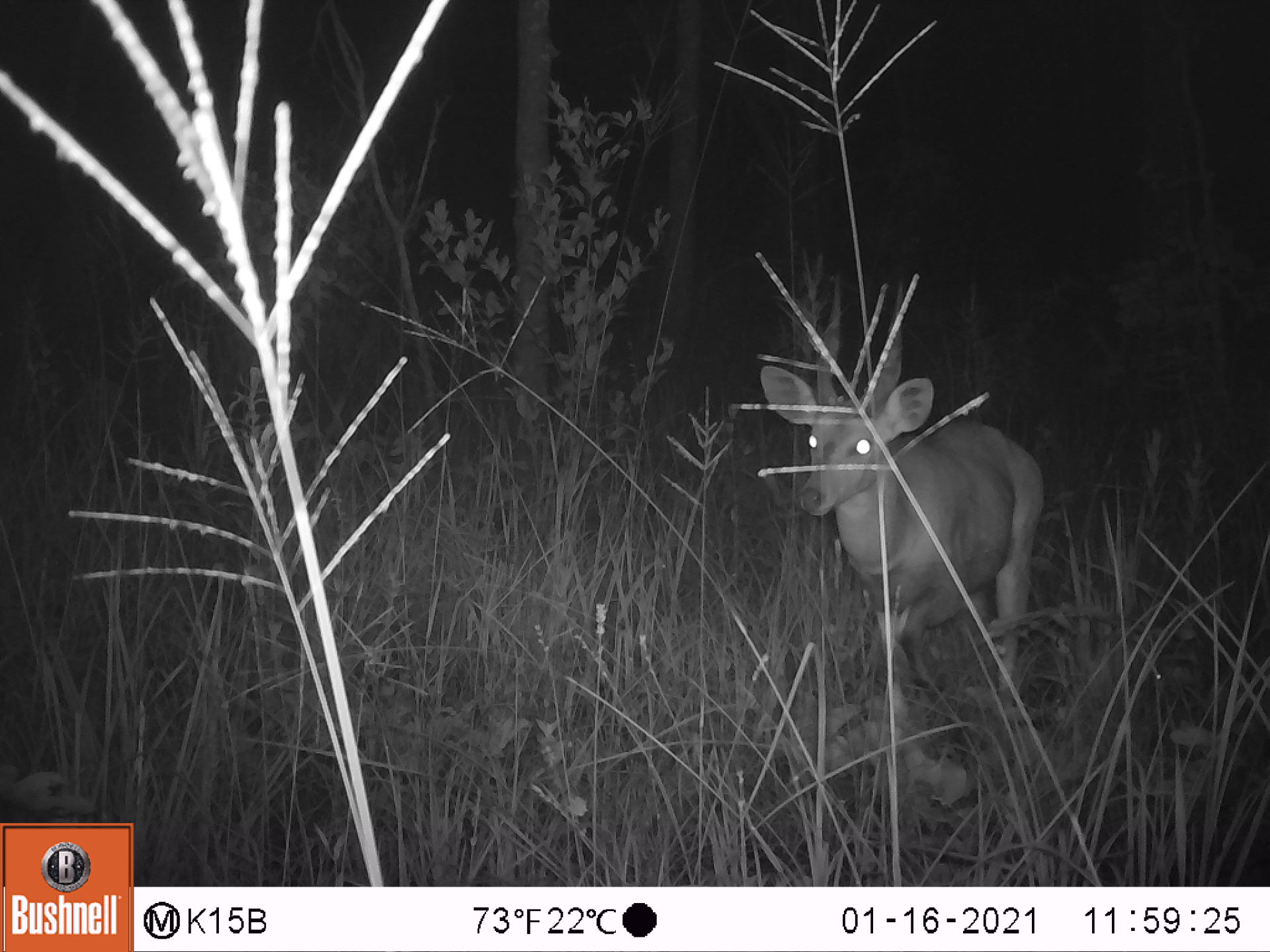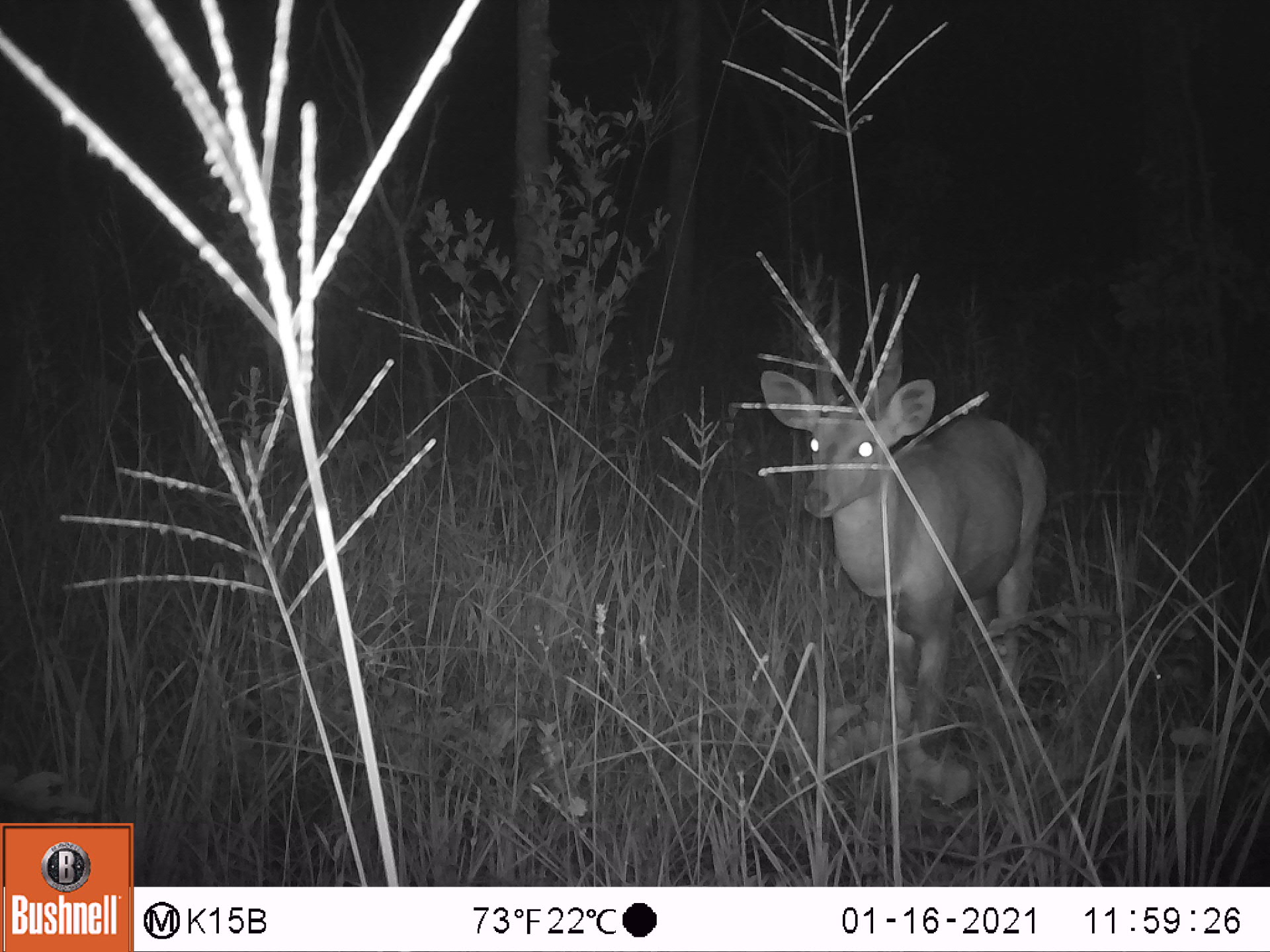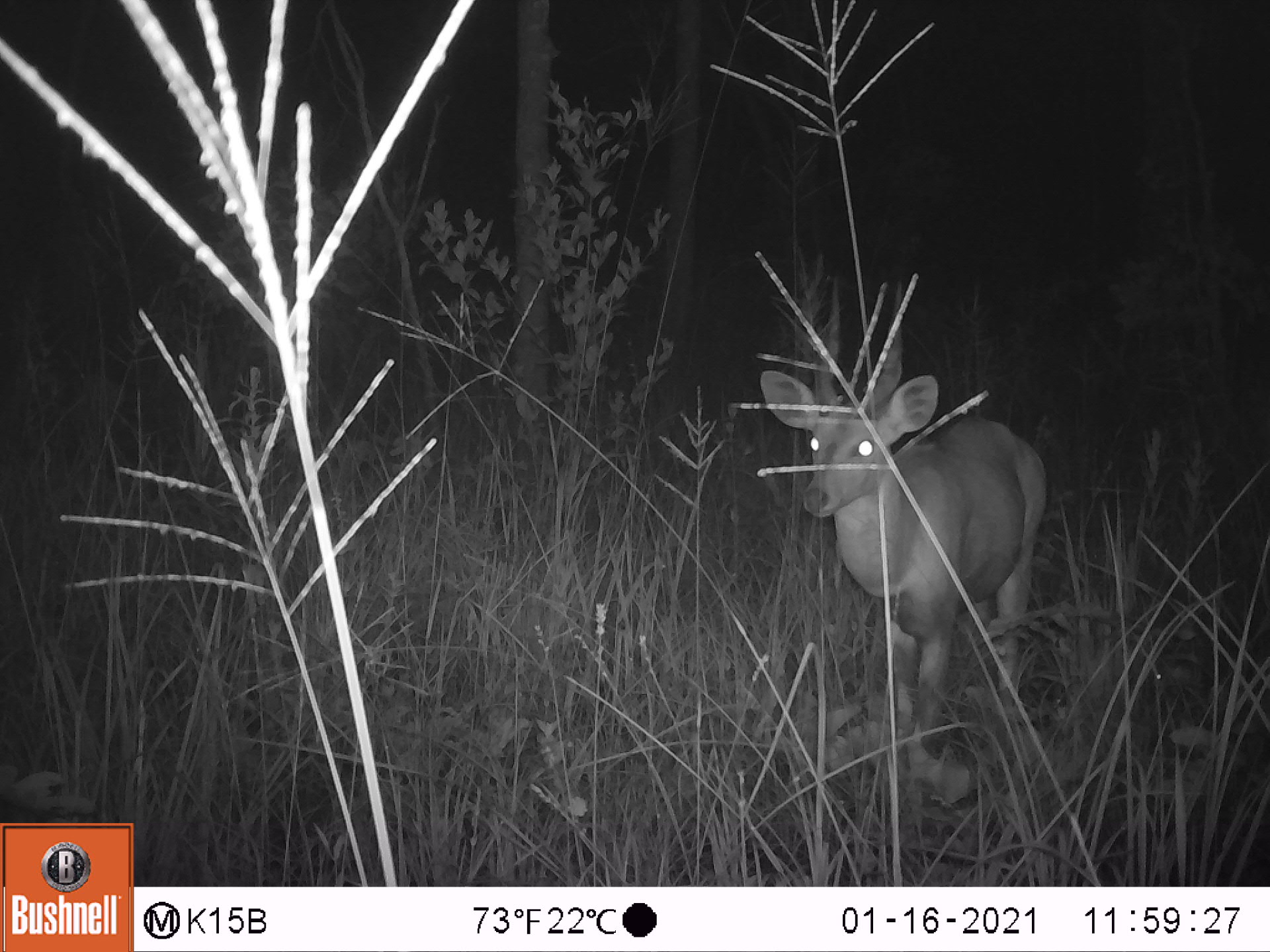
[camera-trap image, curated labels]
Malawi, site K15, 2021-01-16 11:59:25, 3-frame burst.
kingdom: Animalia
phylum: Chordata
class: Mammalia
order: Artiodactyla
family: Bovidae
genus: Tragelaphus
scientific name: Tragelaphus sylvaticus sylvaticus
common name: cape bushbuck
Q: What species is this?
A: Cape bushbuck (Tragelaphus sylvaticus sylvaticus).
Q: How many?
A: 1.